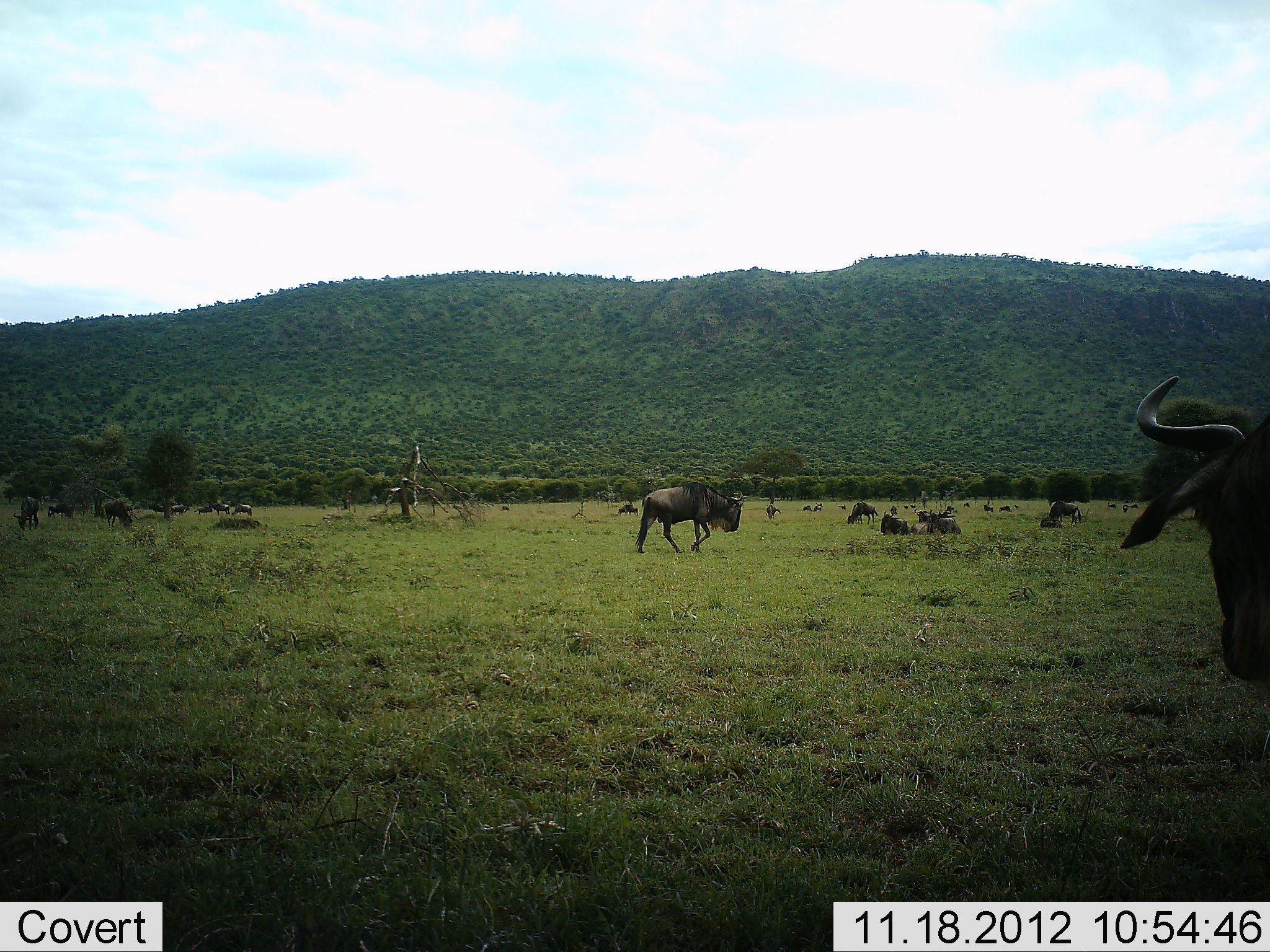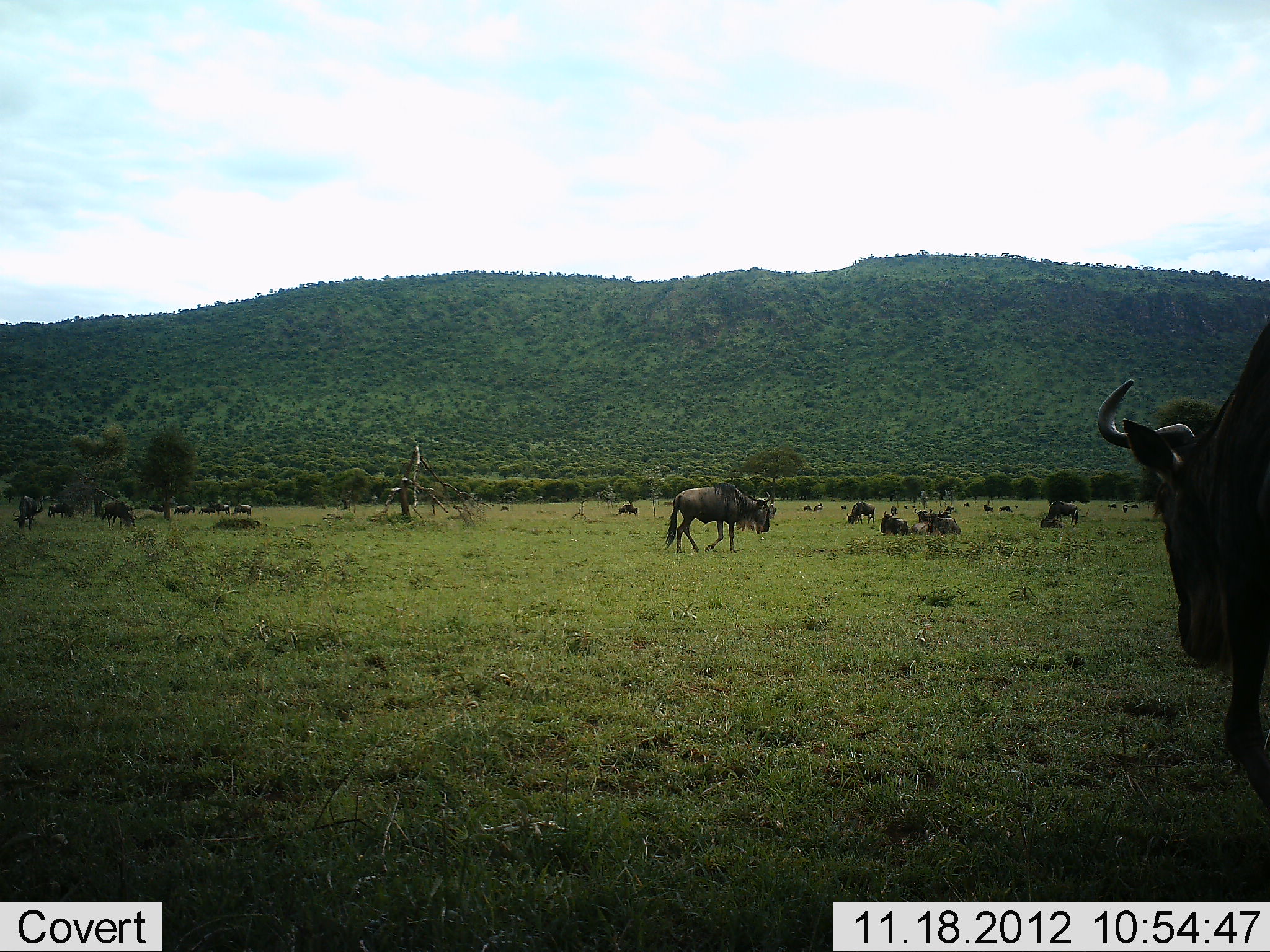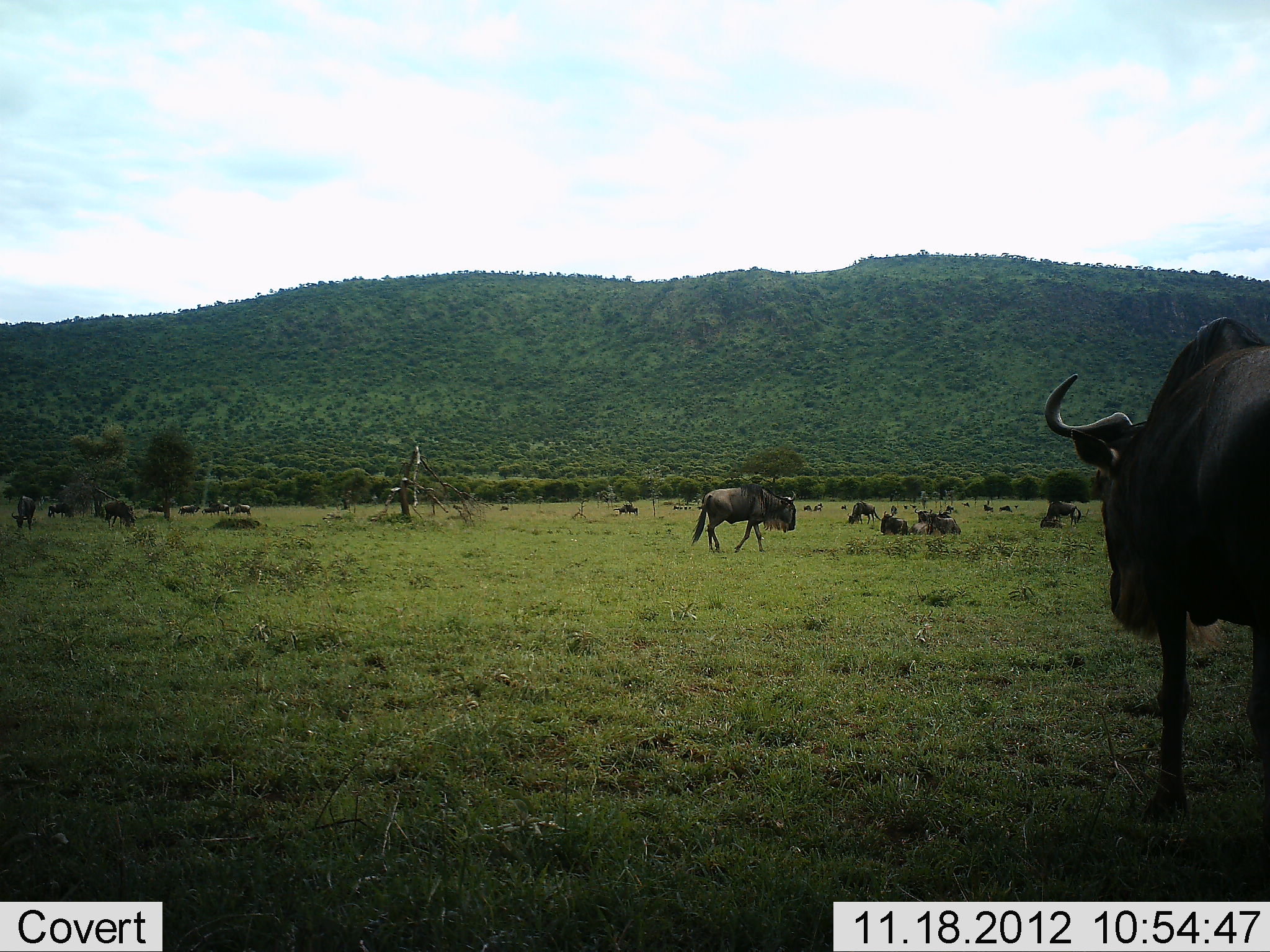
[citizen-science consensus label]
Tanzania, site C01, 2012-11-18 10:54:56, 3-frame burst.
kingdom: Animalia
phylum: Chordata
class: Mammalia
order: Artiodactyla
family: Bovidae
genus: Connochaetes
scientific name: Connochaetes taurinus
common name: blue wildebeest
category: wildebeest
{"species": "wildebeest (blue wildebeest) (Connochaetes taurinus)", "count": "11-50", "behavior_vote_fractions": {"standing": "70%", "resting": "90%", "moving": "70%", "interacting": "0%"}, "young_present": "0%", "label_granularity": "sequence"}